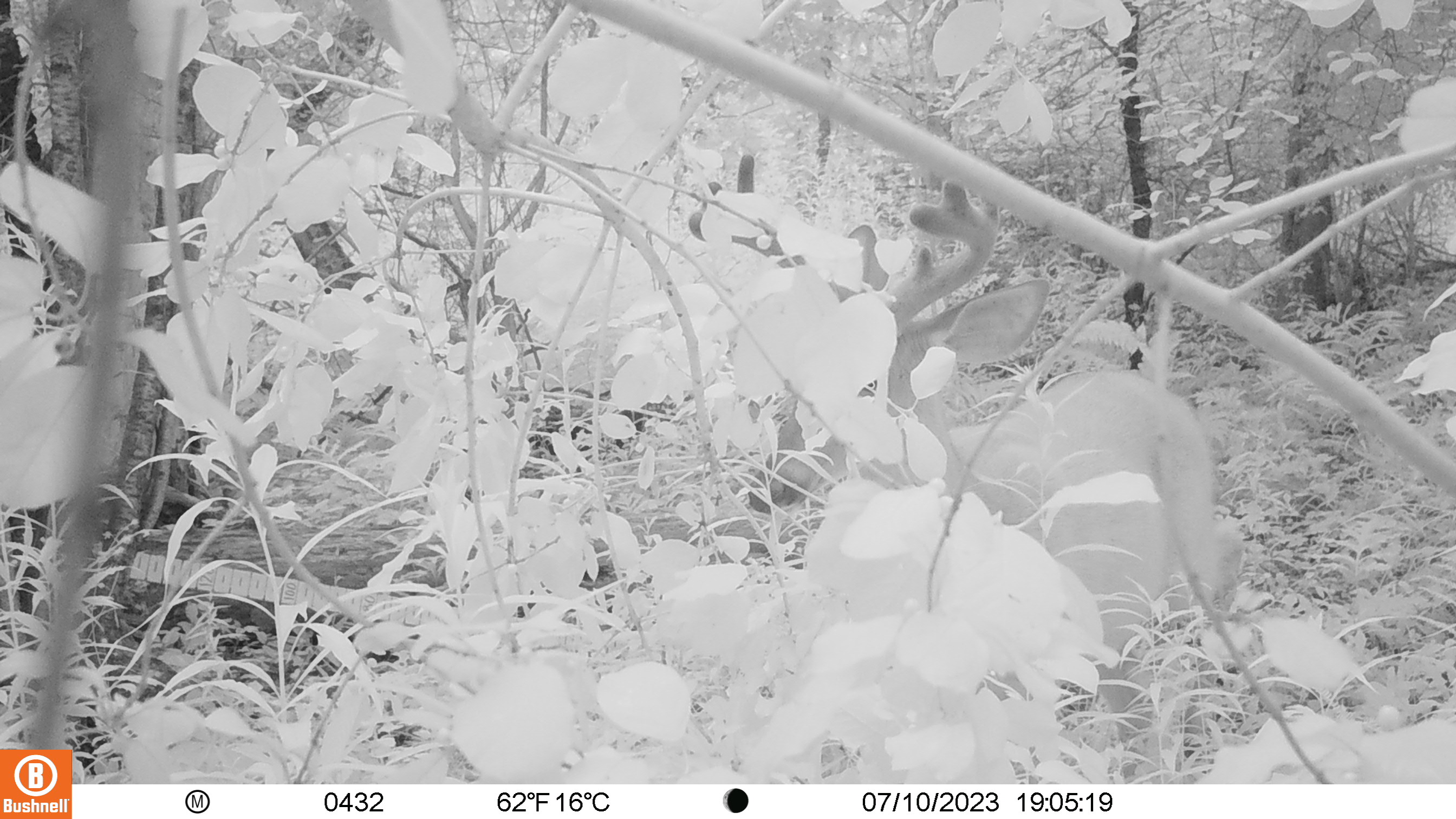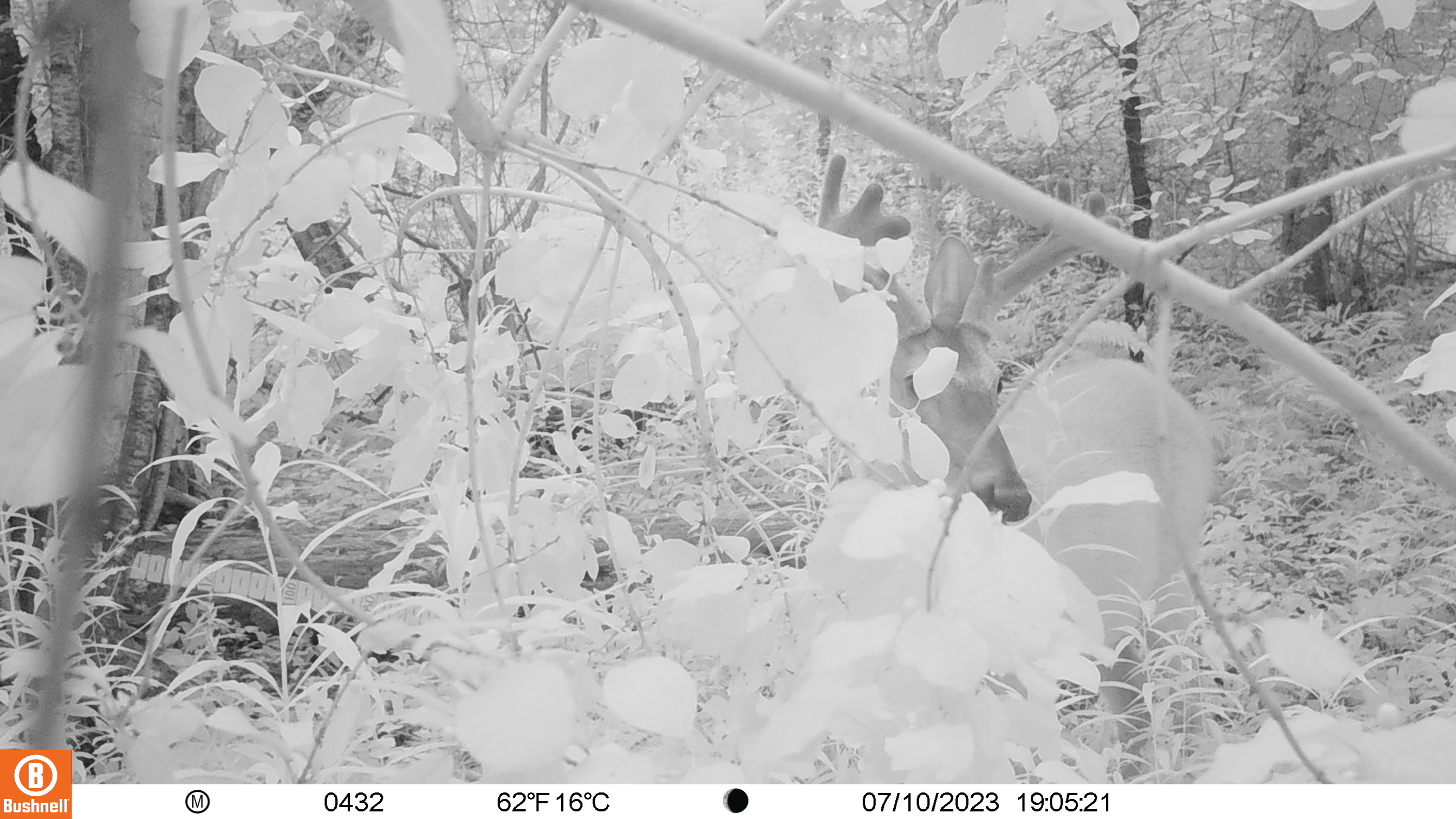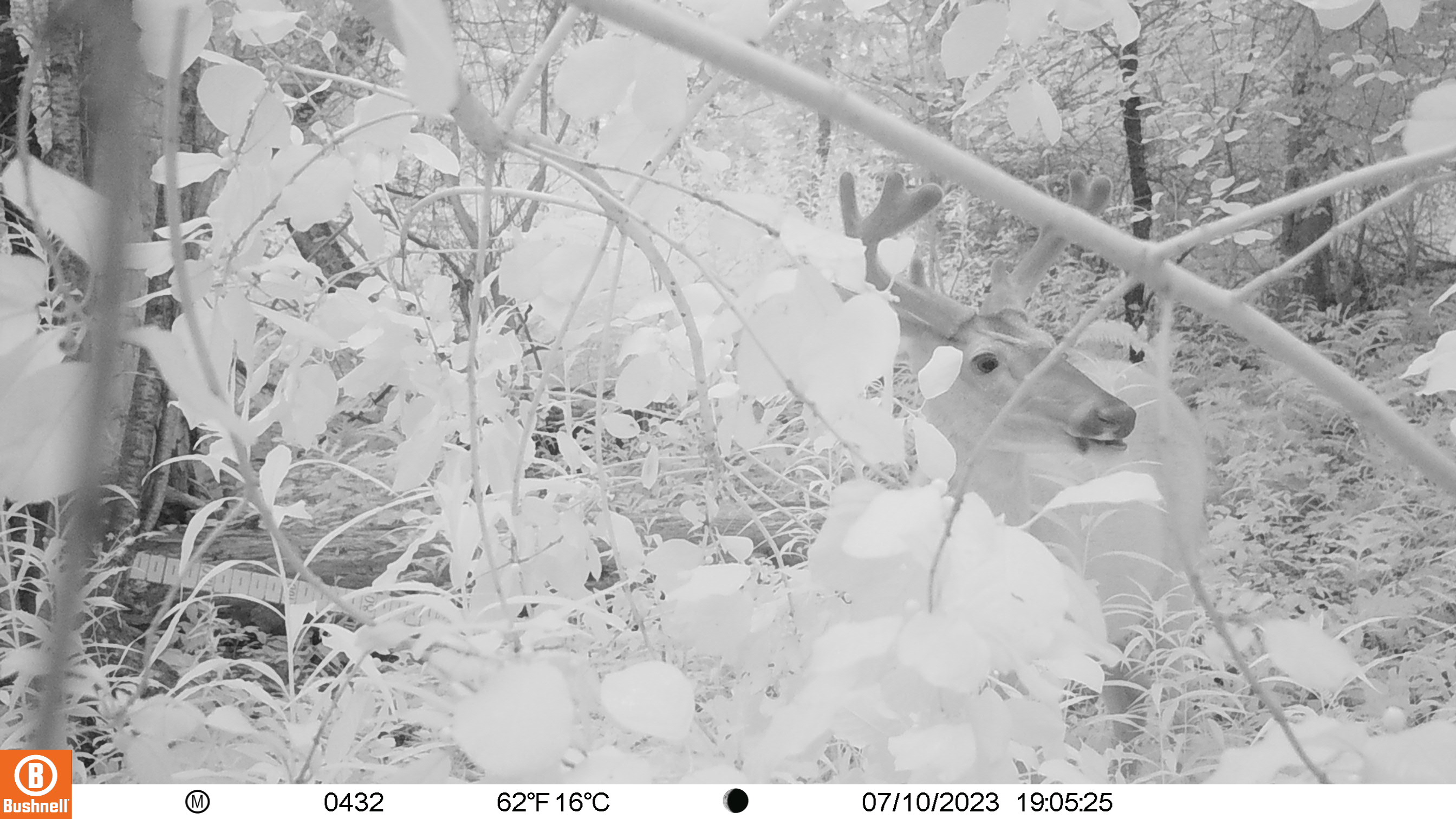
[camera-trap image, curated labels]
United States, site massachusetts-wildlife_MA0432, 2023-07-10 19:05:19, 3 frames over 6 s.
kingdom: Animalia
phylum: Chordata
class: Mammalia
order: Artiodactyla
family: Cervidae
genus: Odocoileus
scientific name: Odocoileus virginianus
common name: white-tailed deer